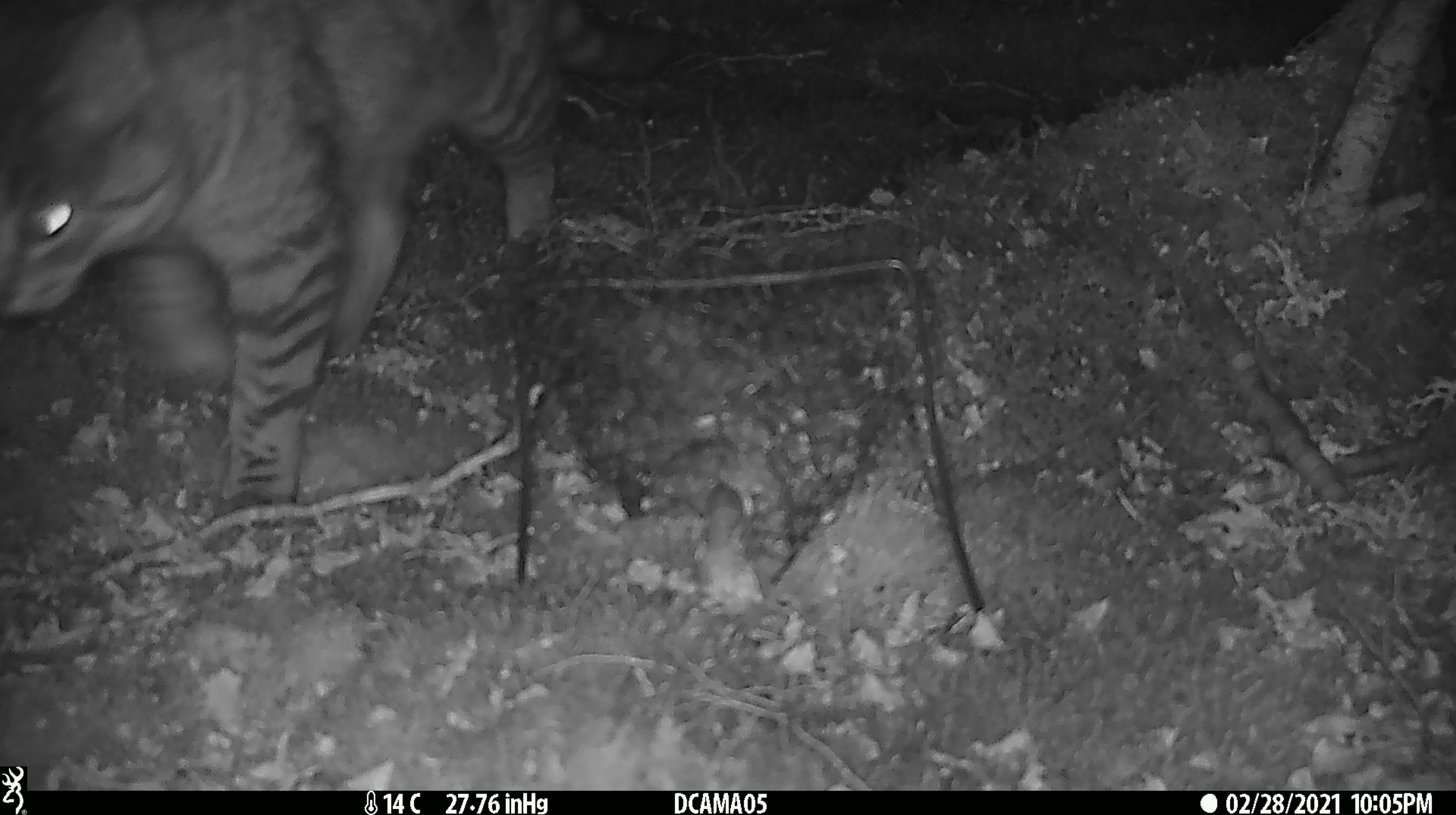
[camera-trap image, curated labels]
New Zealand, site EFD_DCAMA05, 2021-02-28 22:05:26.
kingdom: Animalia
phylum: Chordata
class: Mammalia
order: Carnivora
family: Felidae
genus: Felis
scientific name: Felis catus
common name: domestic cat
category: cat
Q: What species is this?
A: Cat (domestic cat) (Felis catus).